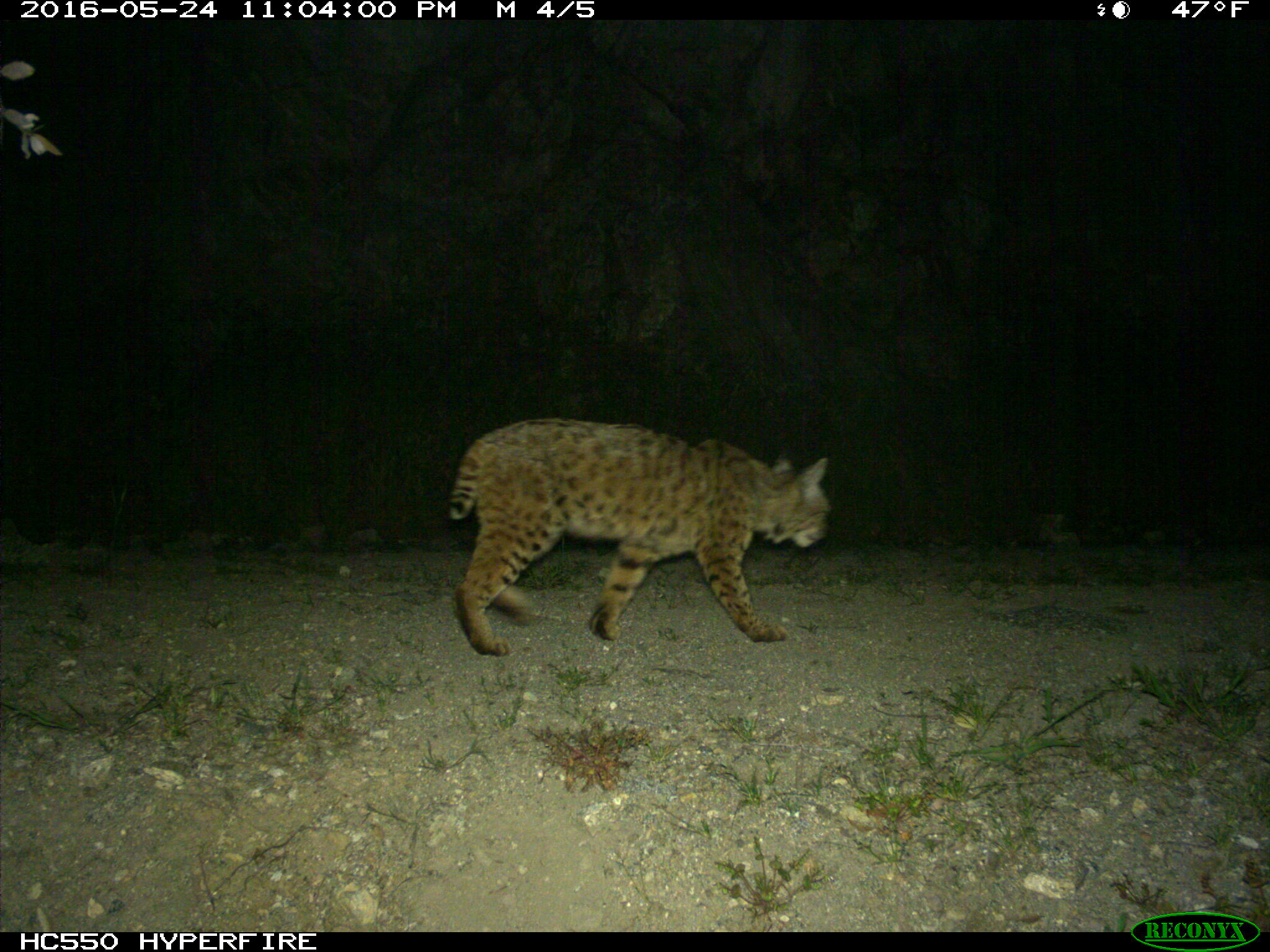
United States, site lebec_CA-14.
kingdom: Animalia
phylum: Chordata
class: Mammalia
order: Carnivora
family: Felidae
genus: Lynx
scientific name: Lynx rufus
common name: bobcat